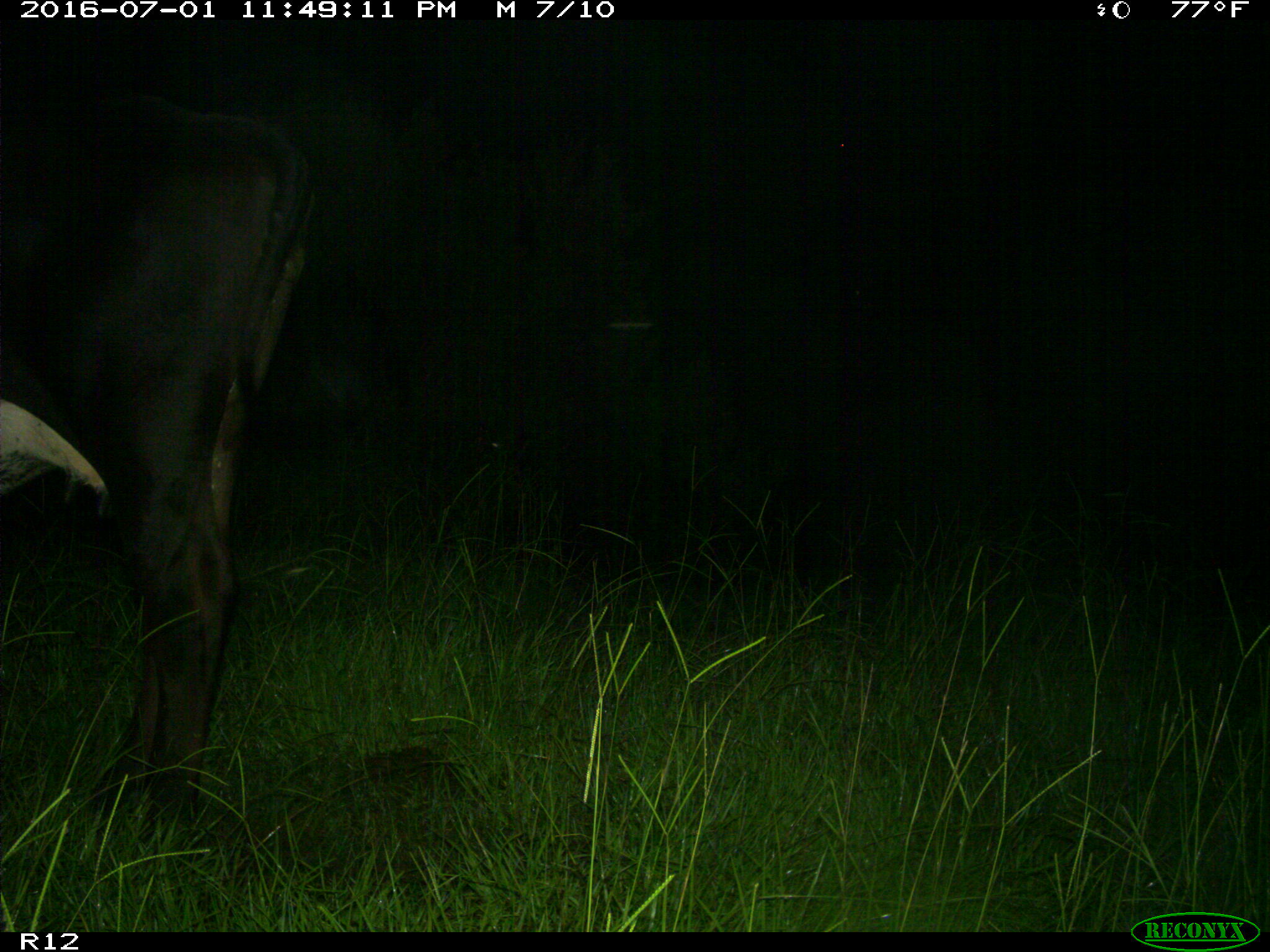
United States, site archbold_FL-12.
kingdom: Animalia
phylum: Chordata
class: Mammalia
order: Artiodactyla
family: Bovidae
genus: Bos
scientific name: Bos taurus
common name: domestic cow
Bos taurus (domestic cow).